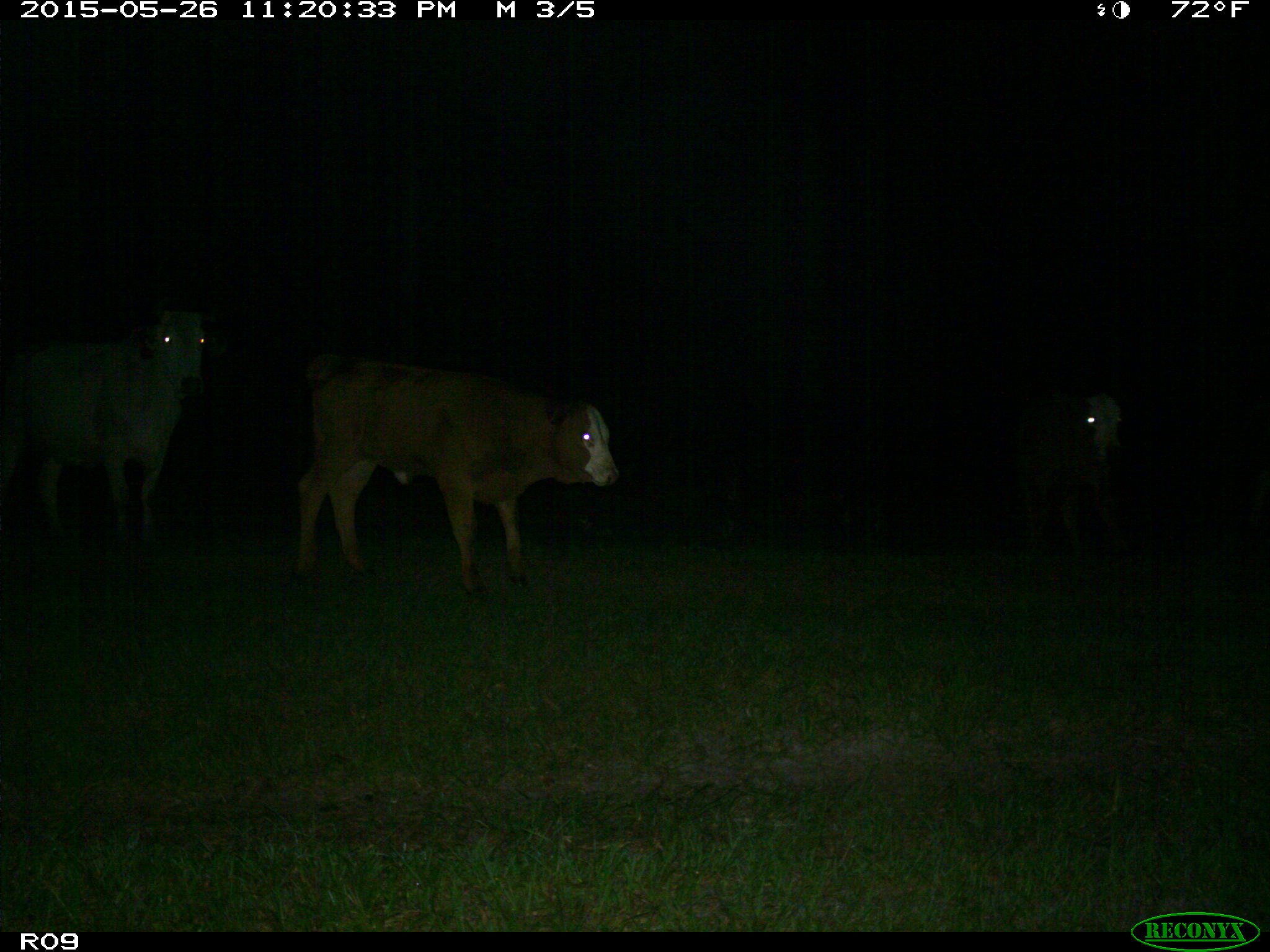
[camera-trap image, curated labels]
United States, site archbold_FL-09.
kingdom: Animalia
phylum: Chordata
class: Mammalia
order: Artiodactyla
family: Bovidae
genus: Bos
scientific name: Bos taurus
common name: domestic cow